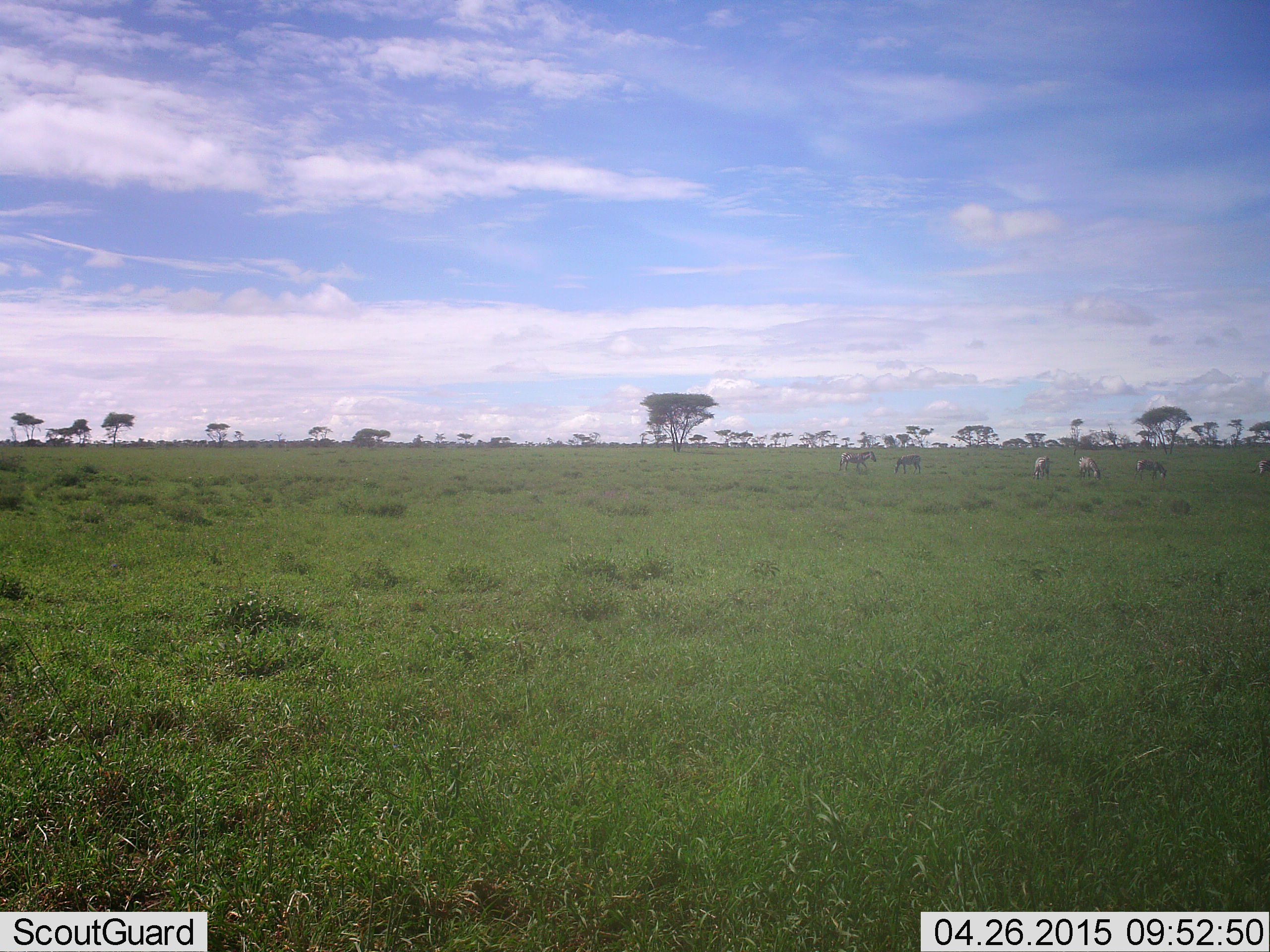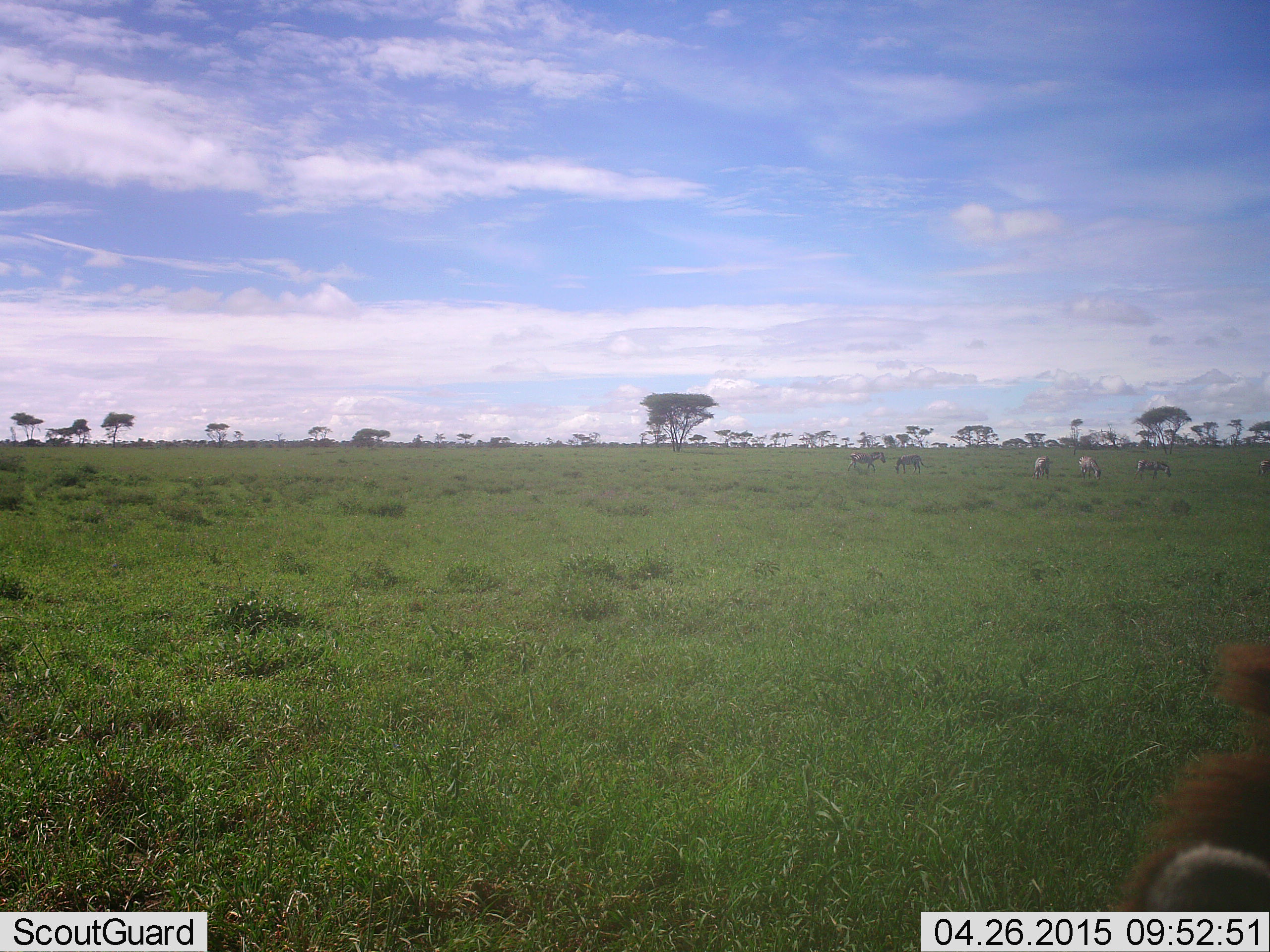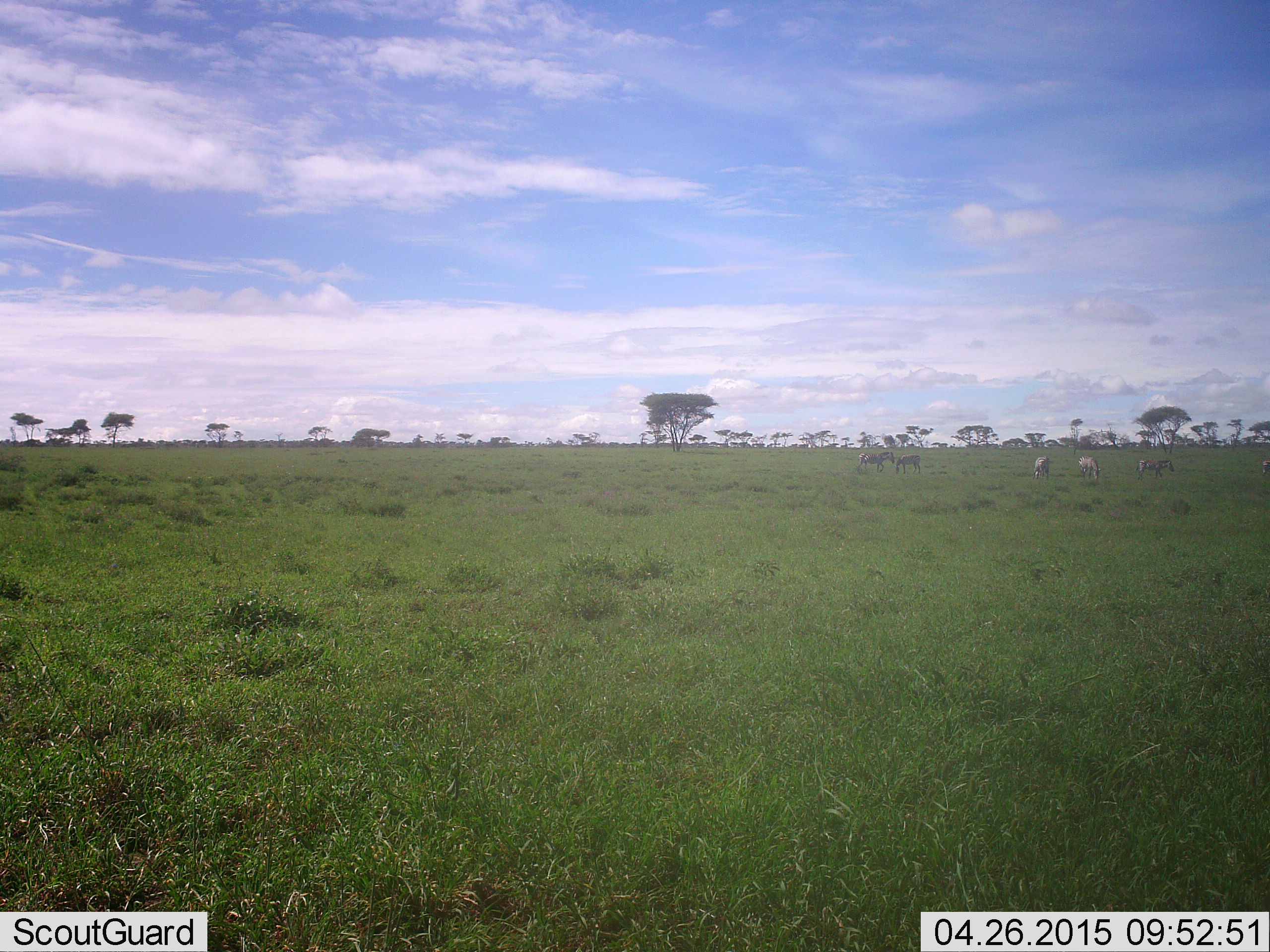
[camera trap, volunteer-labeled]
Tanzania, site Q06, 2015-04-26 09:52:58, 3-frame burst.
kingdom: Animalia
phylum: Chordata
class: Mammalia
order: Perissodactyla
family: Equidae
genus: Equus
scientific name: Equus quagga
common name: plains zebra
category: zebra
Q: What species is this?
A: Zebra (plains zebra) (Equus quagga).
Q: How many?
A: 6.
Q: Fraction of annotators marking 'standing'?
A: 38%.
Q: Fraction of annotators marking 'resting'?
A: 15%.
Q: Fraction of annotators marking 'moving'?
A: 23%.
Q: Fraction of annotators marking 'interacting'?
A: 0%.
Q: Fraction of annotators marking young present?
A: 0%.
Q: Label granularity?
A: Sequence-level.